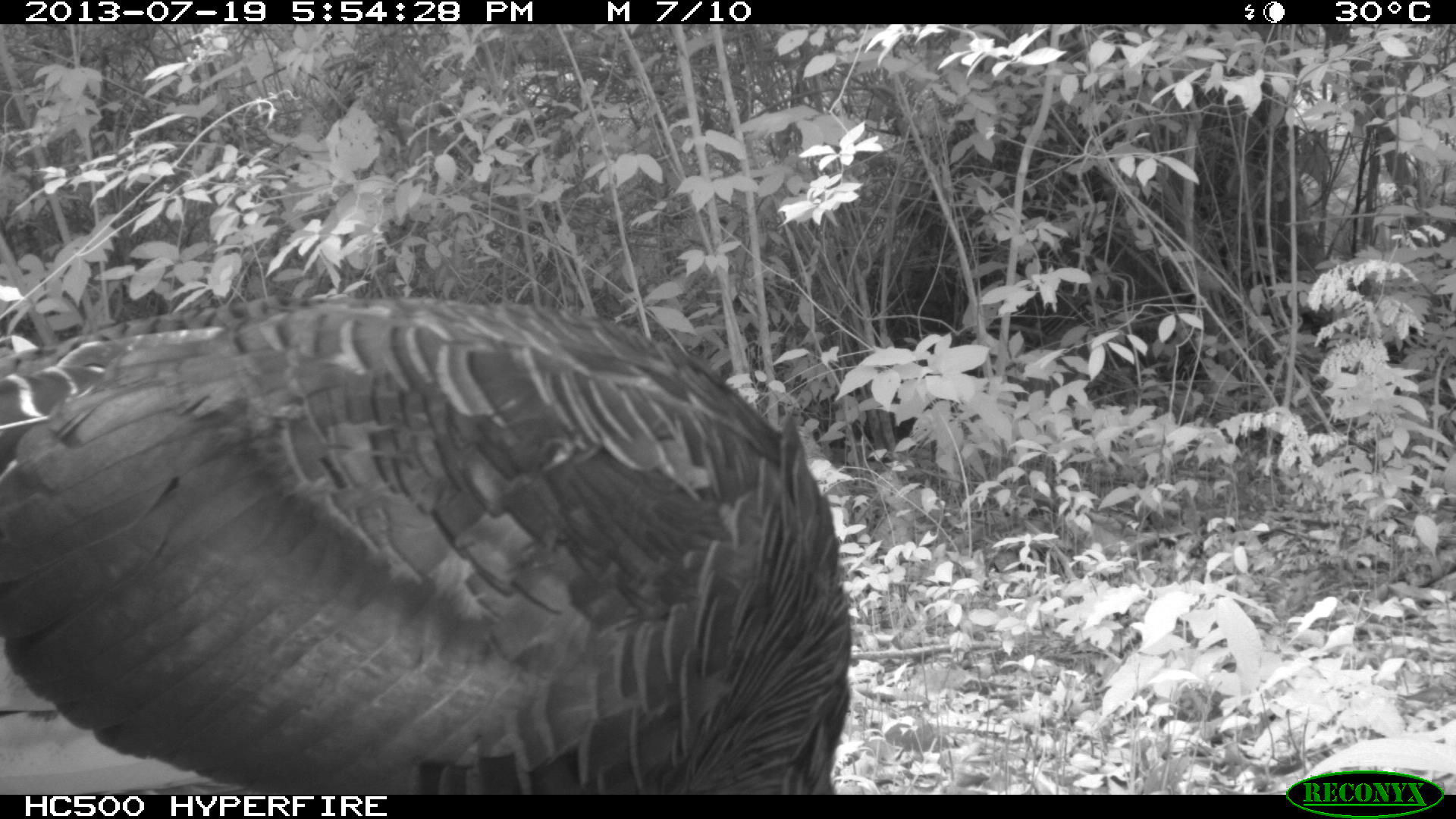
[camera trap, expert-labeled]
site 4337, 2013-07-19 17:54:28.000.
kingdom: Animalia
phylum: Chordata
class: Aves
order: Galliformes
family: Phasianidae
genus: Meleagris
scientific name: Meleagris ocellata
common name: ocellated turkey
Meleagris ocellata (ocellated turkey), count 2.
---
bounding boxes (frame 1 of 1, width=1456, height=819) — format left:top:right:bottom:
meleagris ocellata: 0:293:856:792